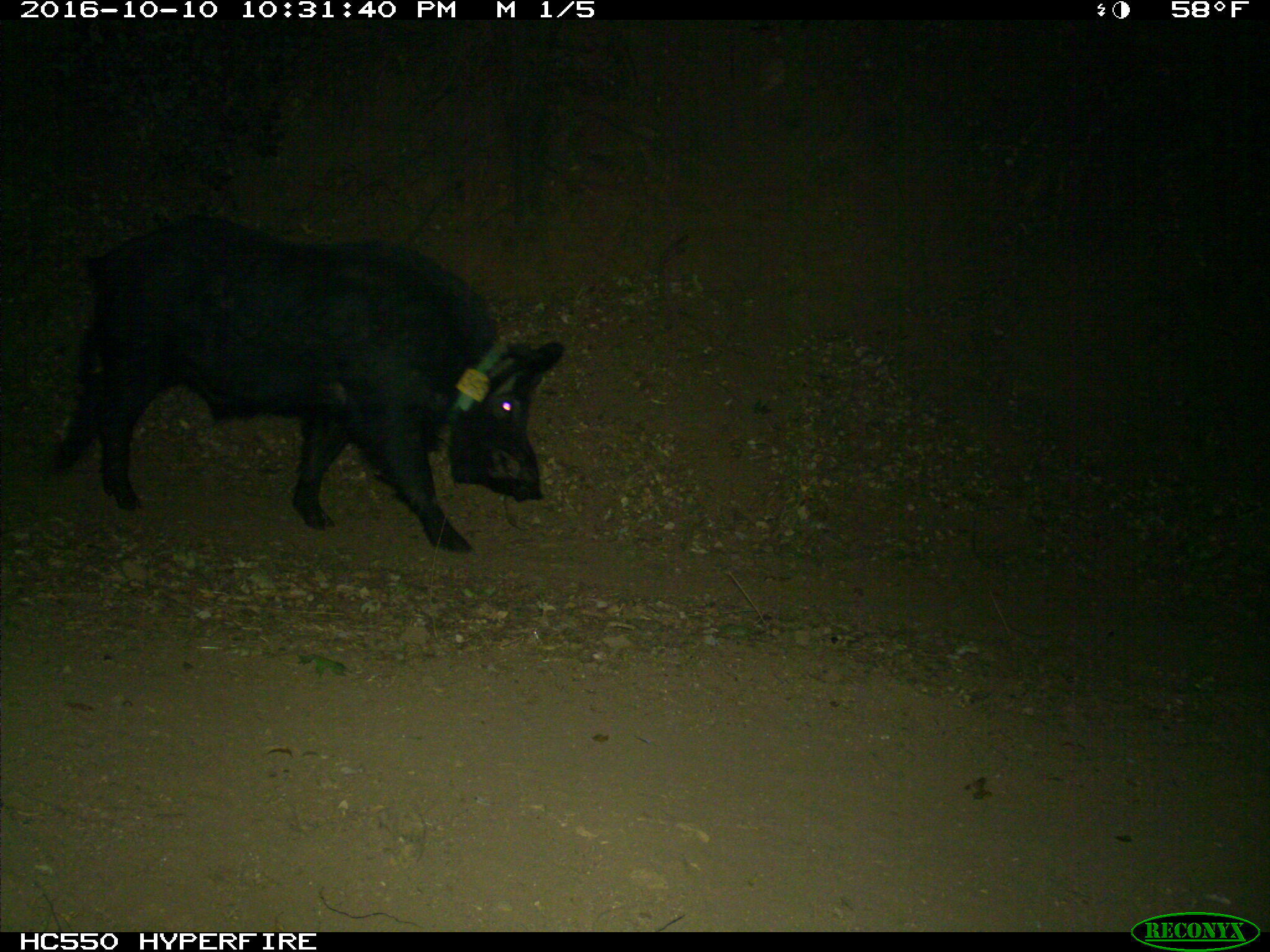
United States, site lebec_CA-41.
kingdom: Animalia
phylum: Chordata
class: Mammalia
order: Artiodactyla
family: Suidae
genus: Sus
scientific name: Sus scrofa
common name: wild boar